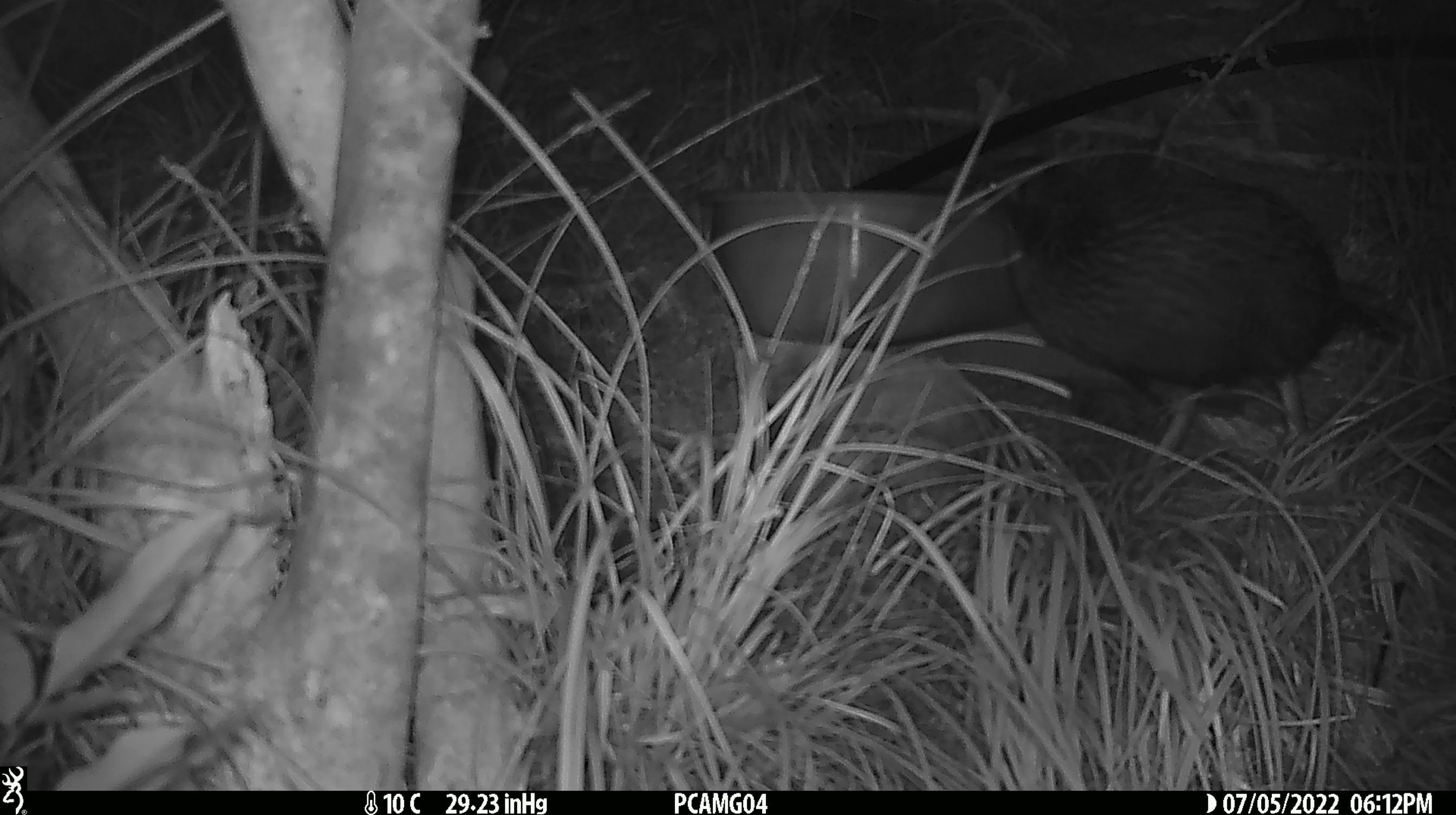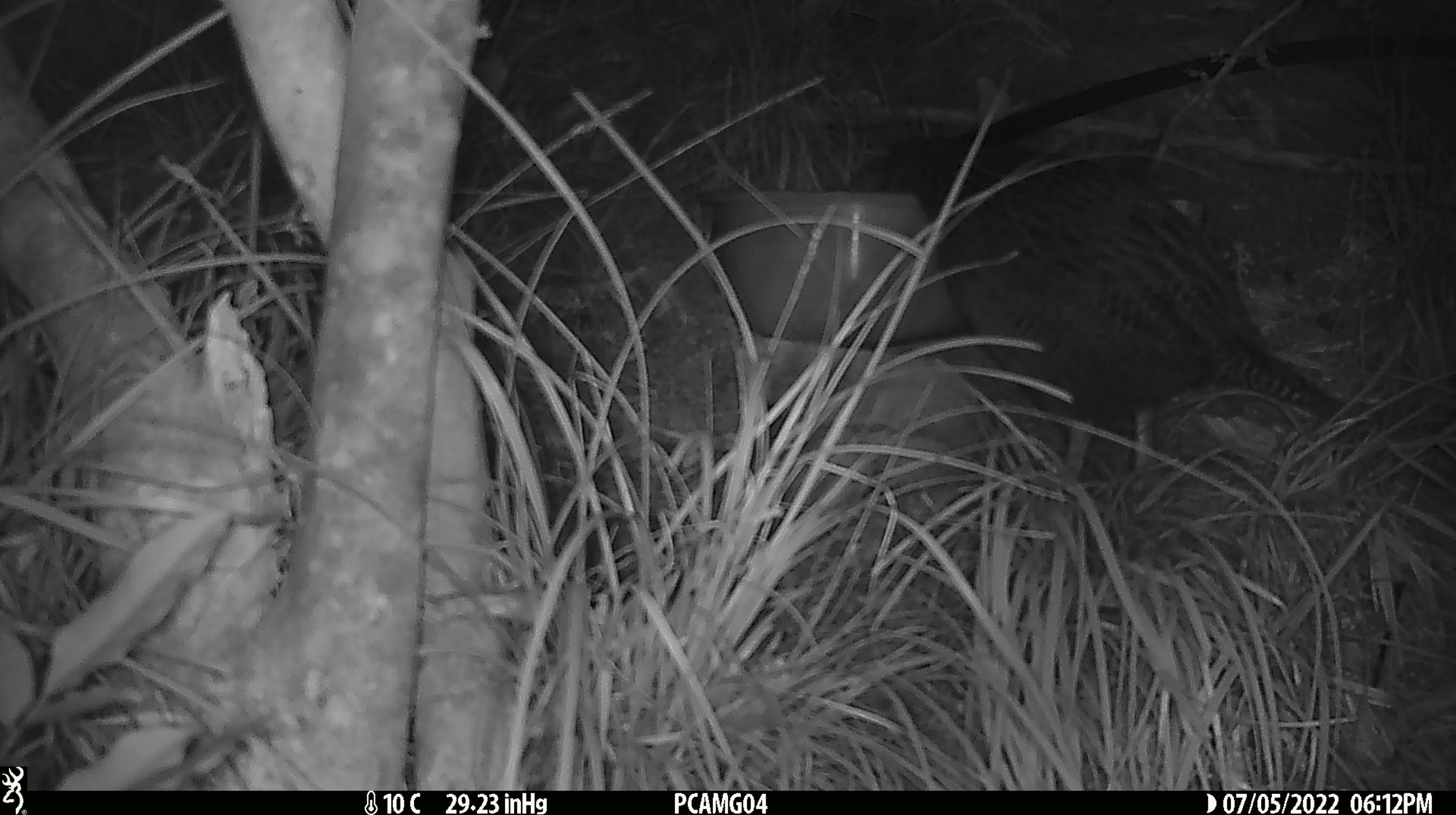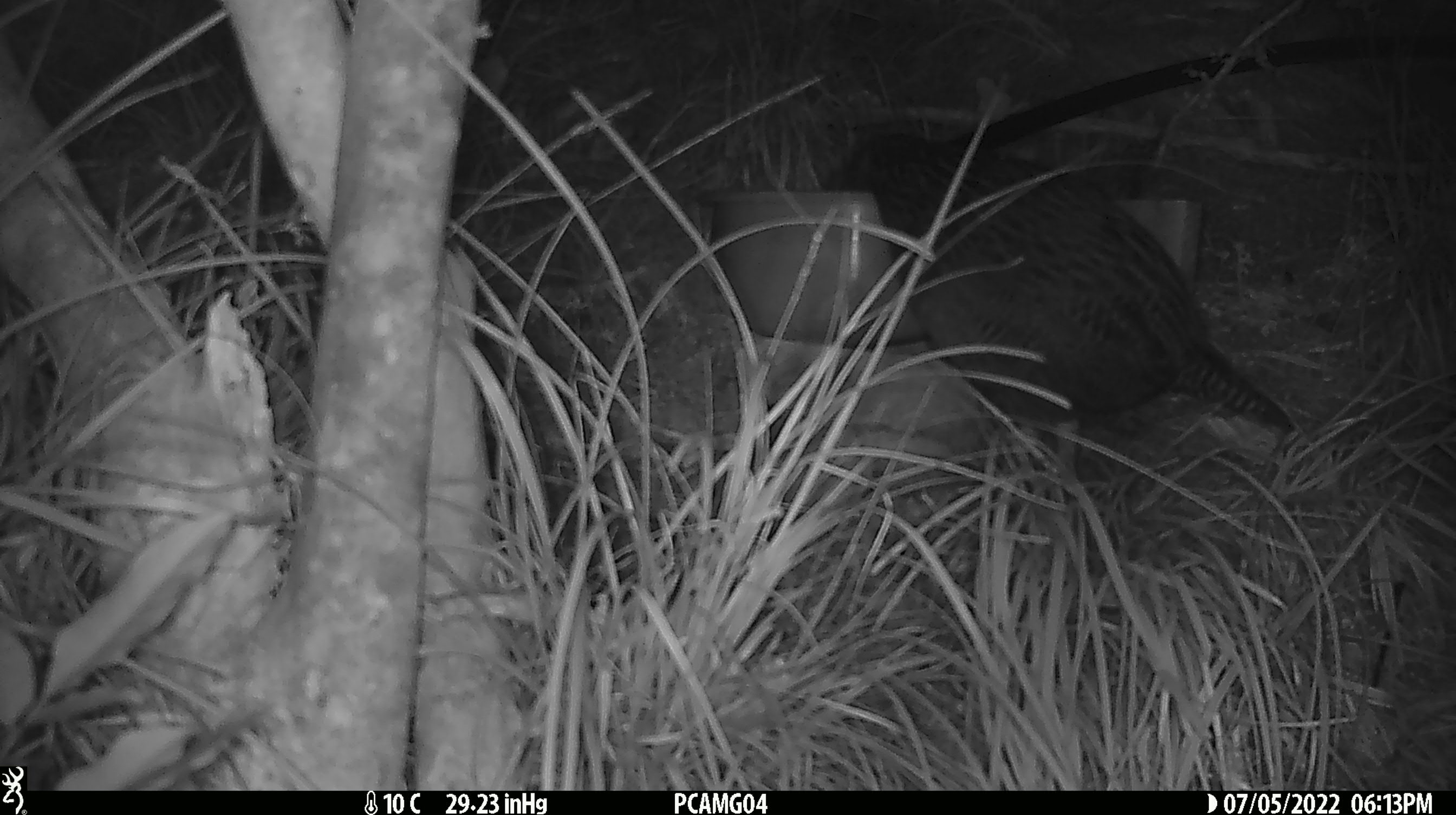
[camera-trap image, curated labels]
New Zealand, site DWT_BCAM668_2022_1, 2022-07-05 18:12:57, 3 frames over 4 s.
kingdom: Animalia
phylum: Chordata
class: Aves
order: Gruiformes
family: Rallidae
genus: Gallirallus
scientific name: Gallirallus australis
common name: weka